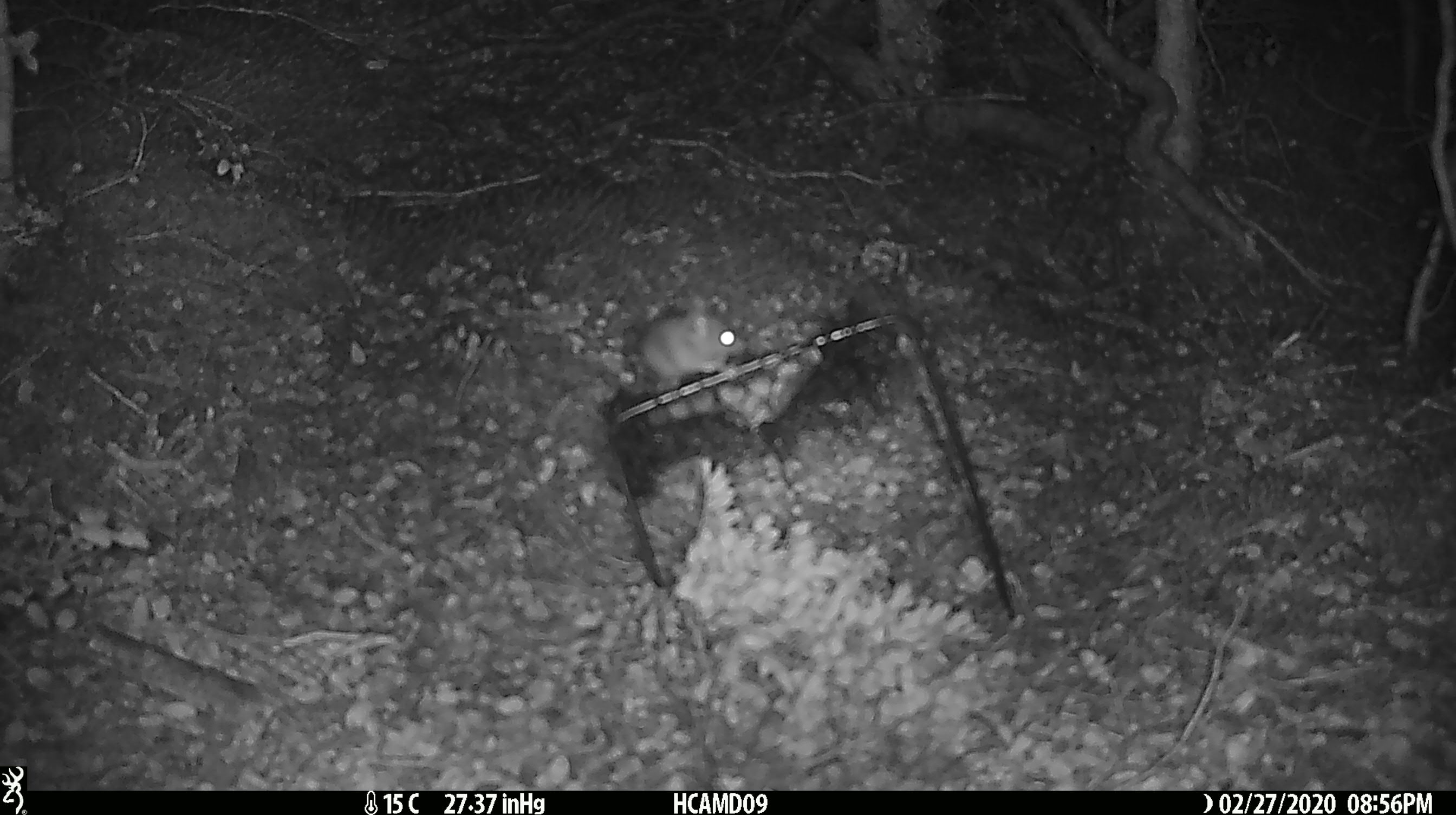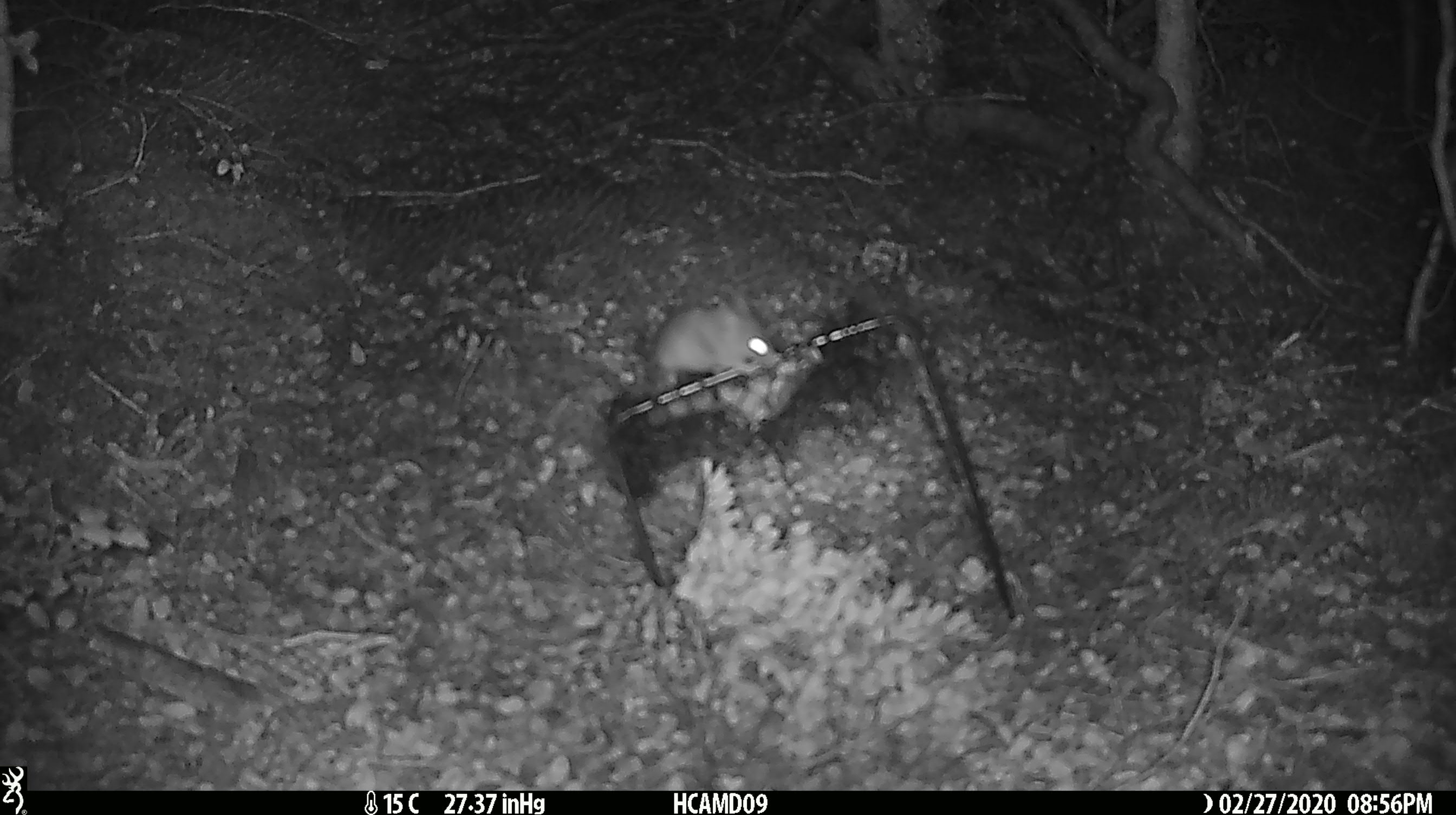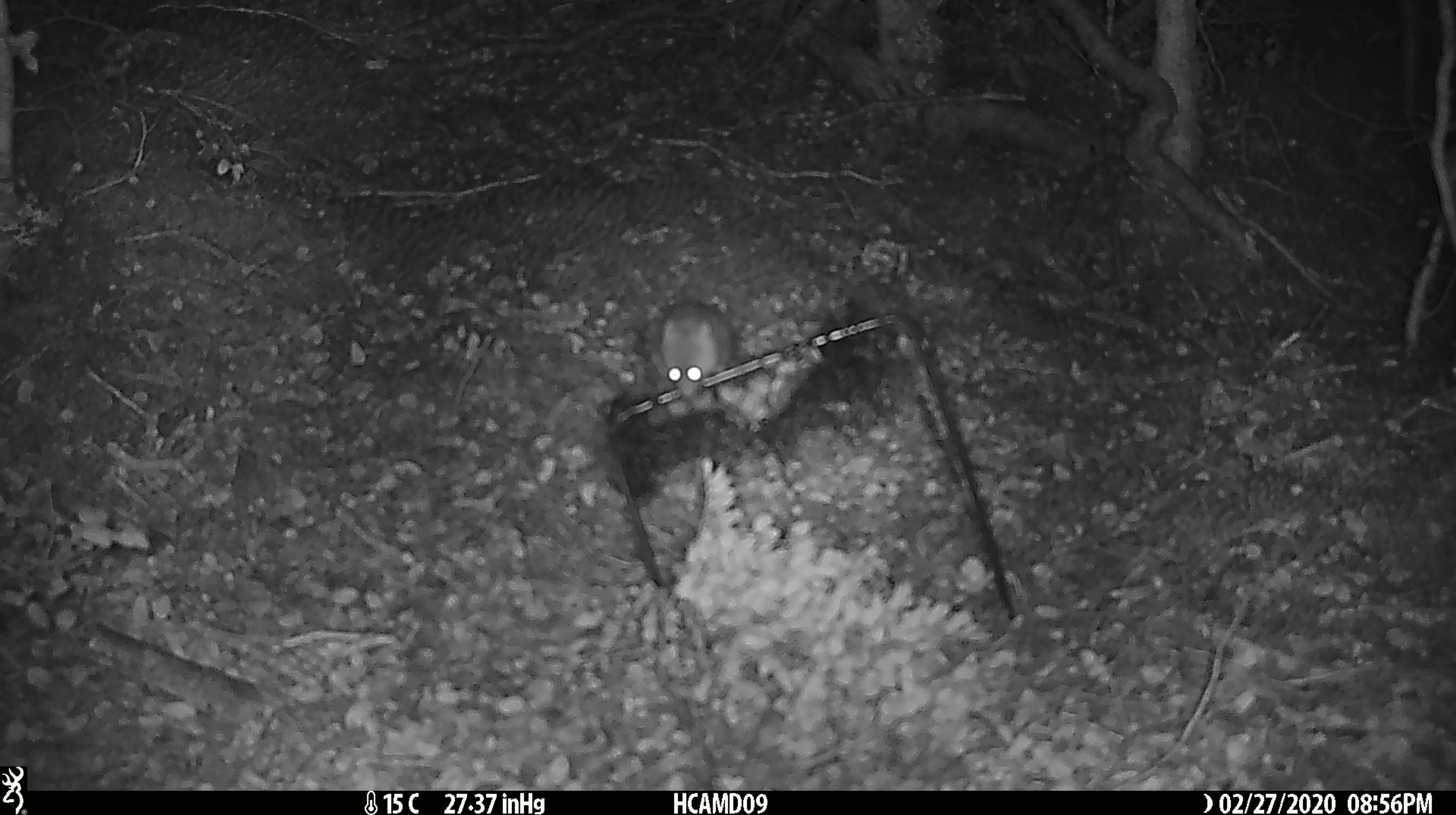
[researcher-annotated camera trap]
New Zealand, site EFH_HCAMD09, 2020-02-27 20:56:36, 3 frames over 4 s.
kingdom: Animalia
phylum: Chordata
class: Mammalia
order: Rodentia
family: Muridae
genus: Mus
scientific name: Mus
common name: mouse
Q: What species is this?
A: Mouse (Mus).